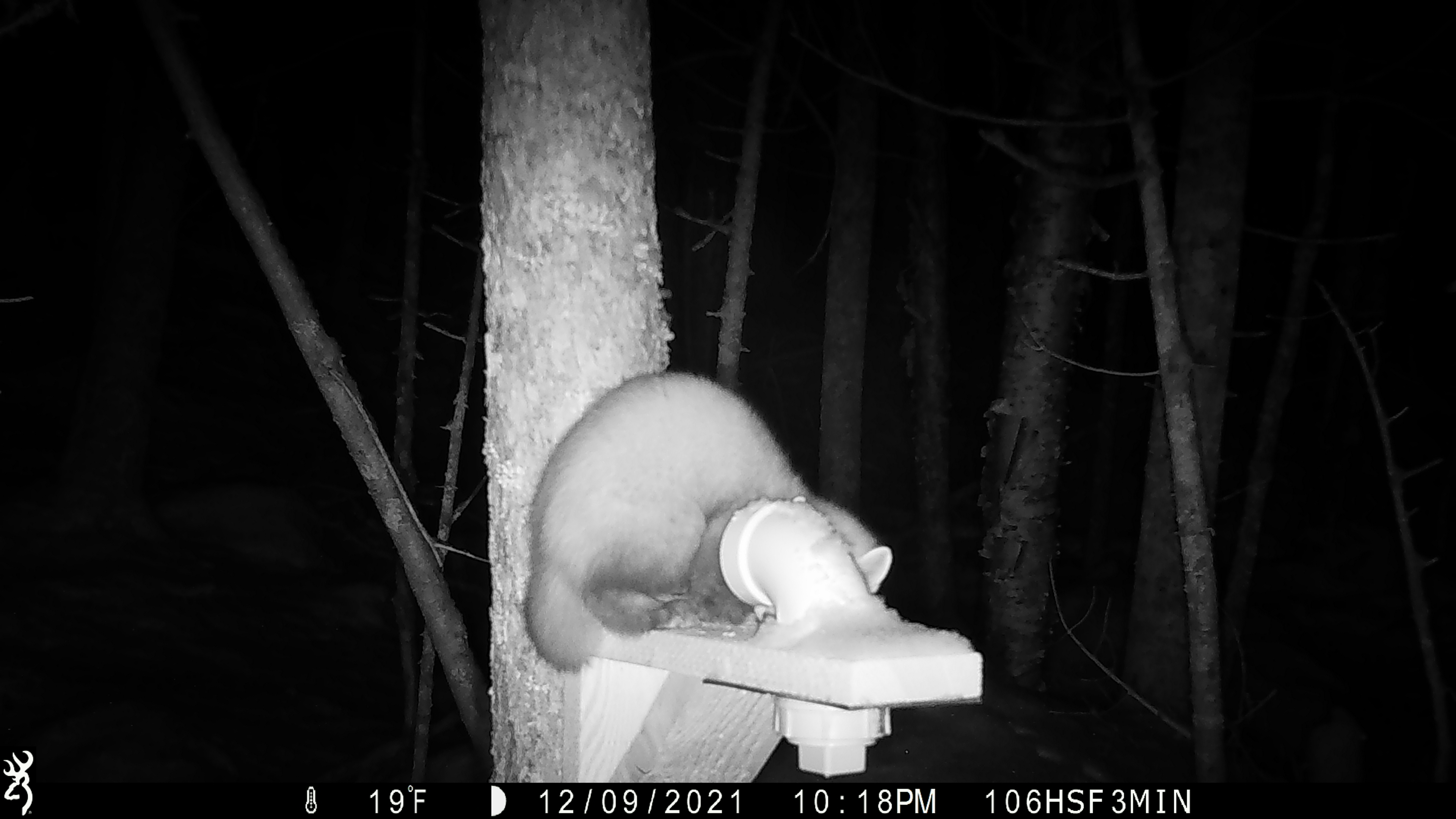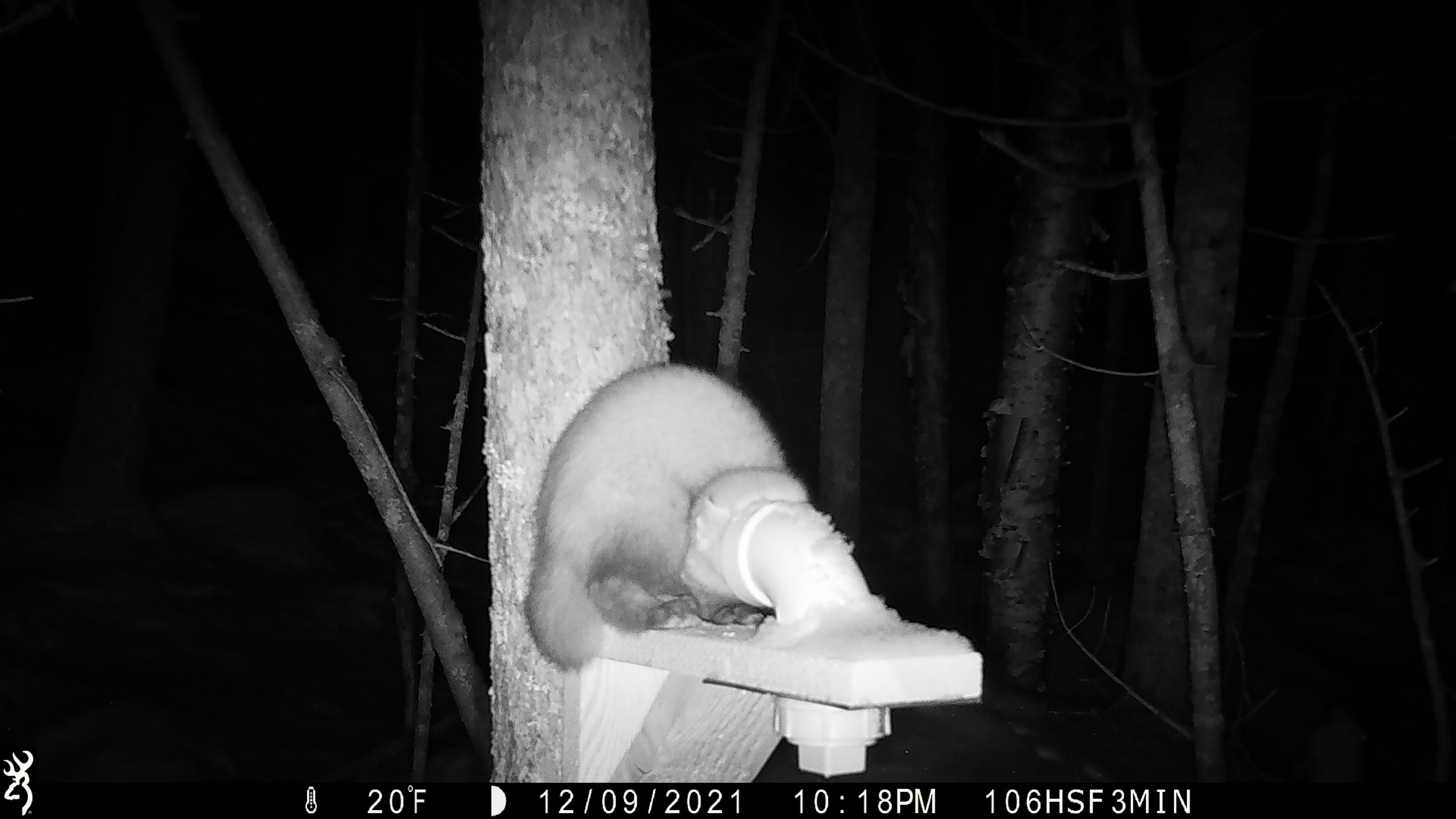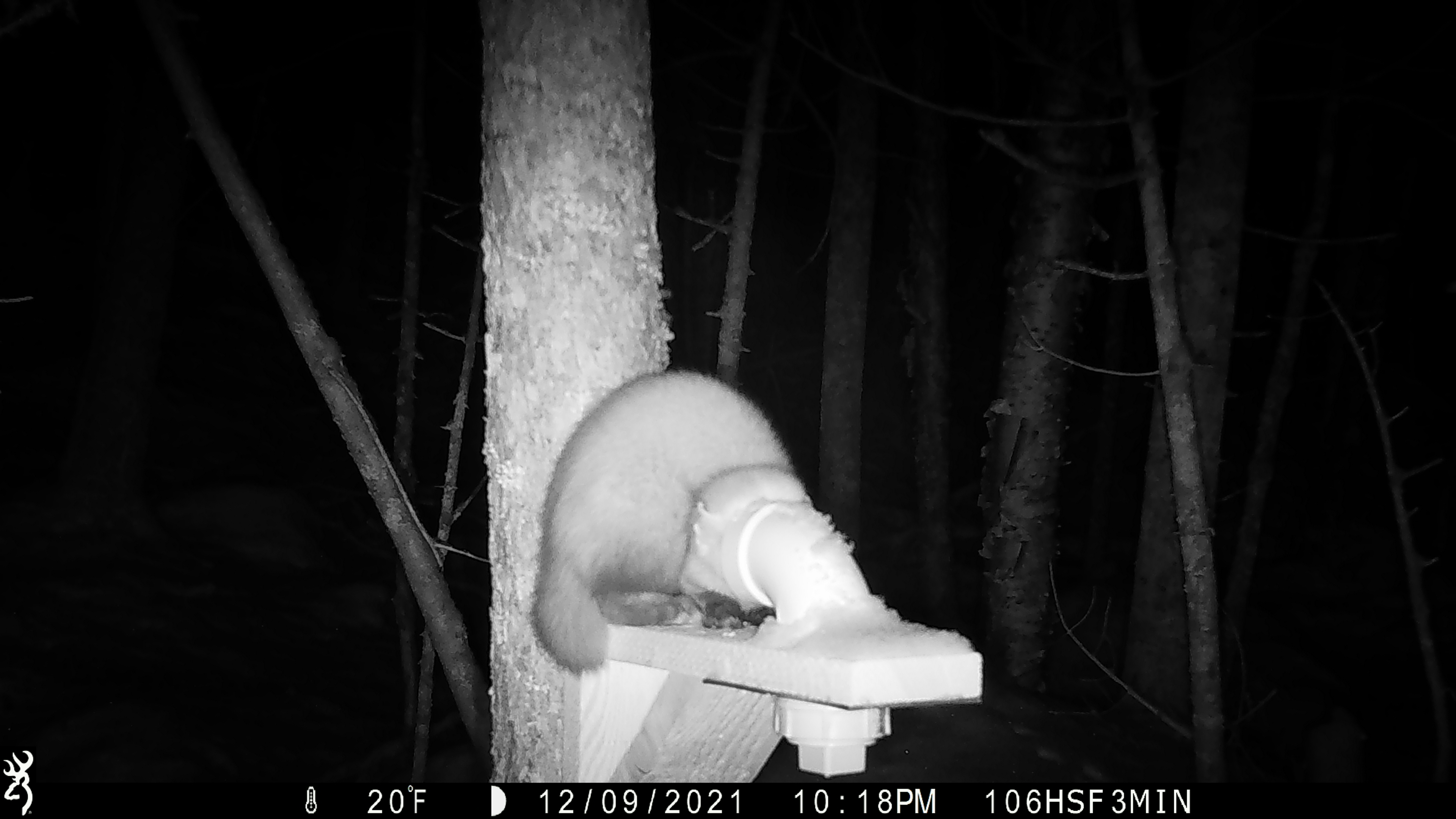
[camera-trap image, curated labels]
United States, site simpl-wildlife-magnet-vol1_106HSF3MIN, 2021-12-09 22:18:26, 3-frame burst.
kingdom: Animalia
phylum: Chordata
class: Mammalia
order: Carnivora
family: Mustelidae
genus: Martes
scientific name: Martes americana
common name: american marten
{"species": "american marten (Martes americana)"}